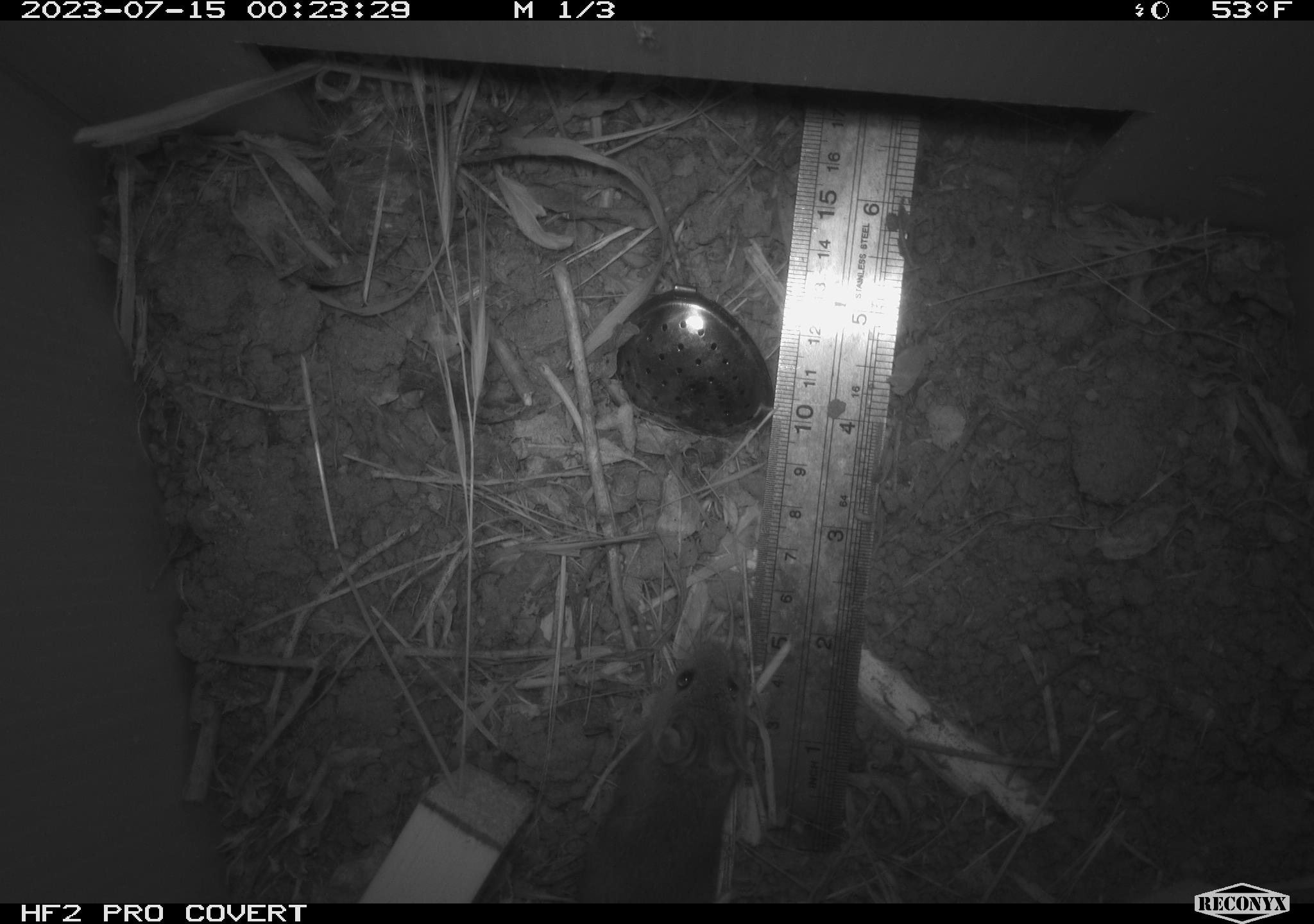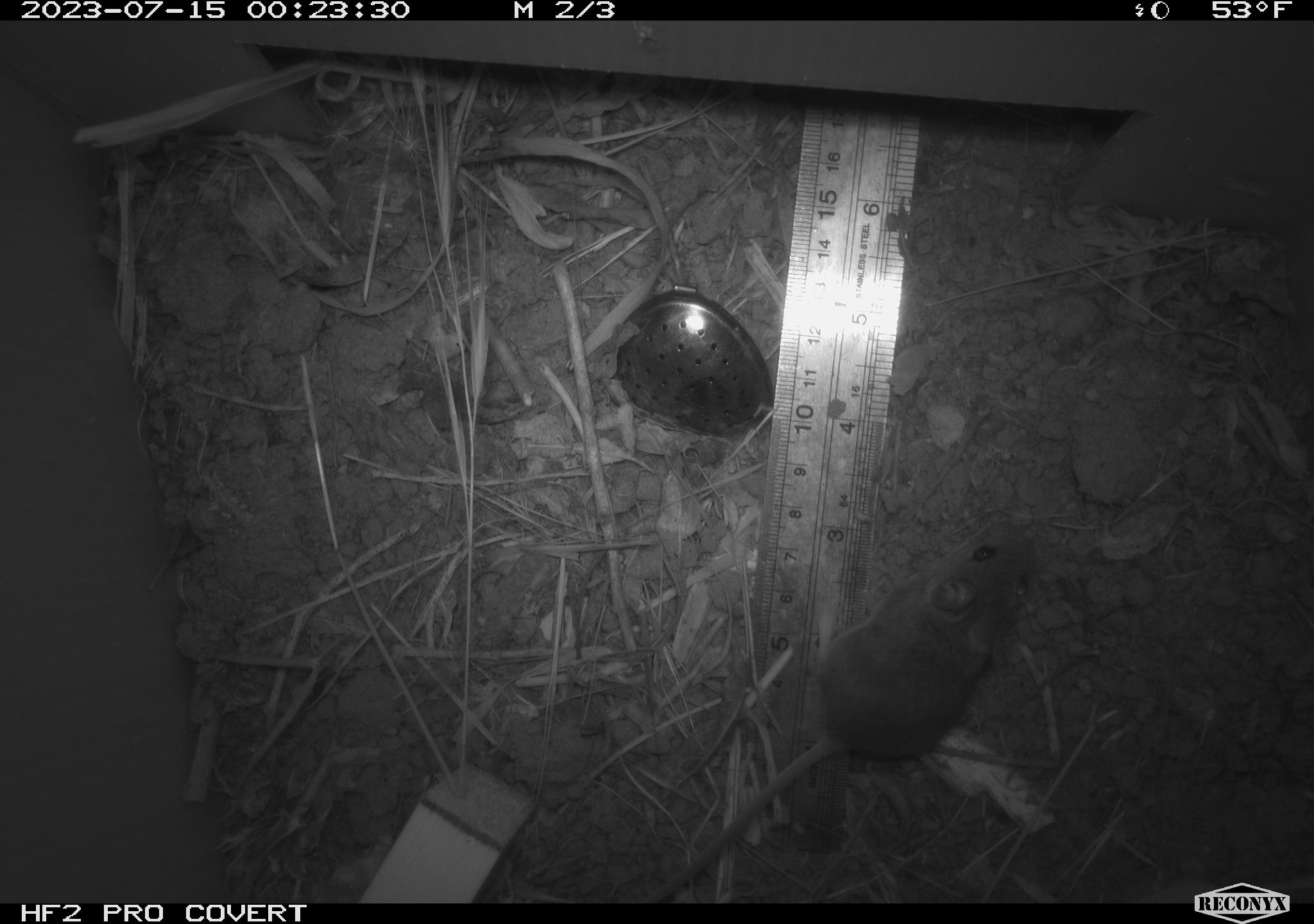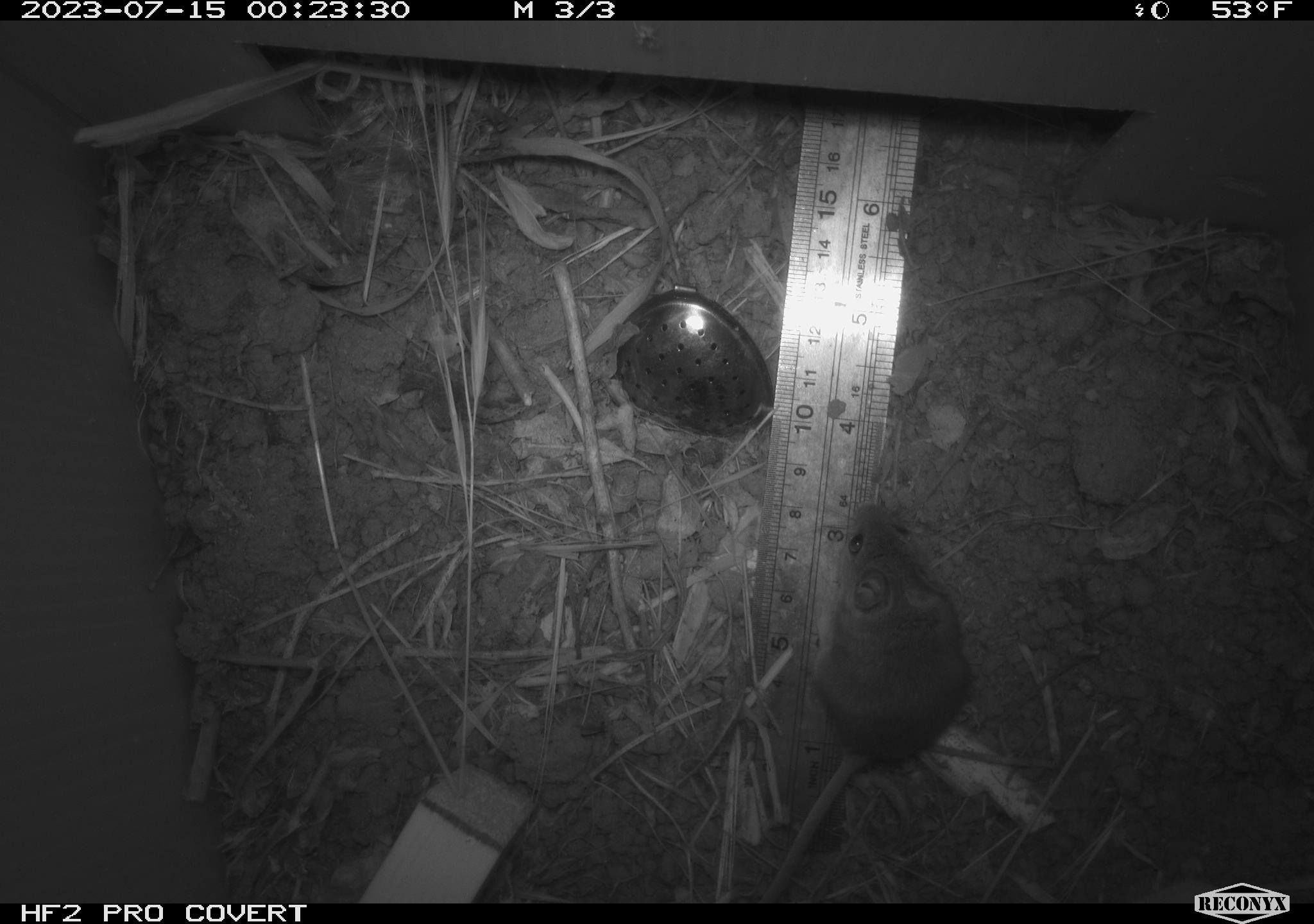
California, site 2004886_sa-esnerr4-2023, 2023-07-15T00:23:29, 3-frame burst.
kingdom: Animalia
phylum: Chordata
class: Mammalia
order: Rodentia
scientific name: Rodentia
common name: mouse species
Mouse species (Rodentia).